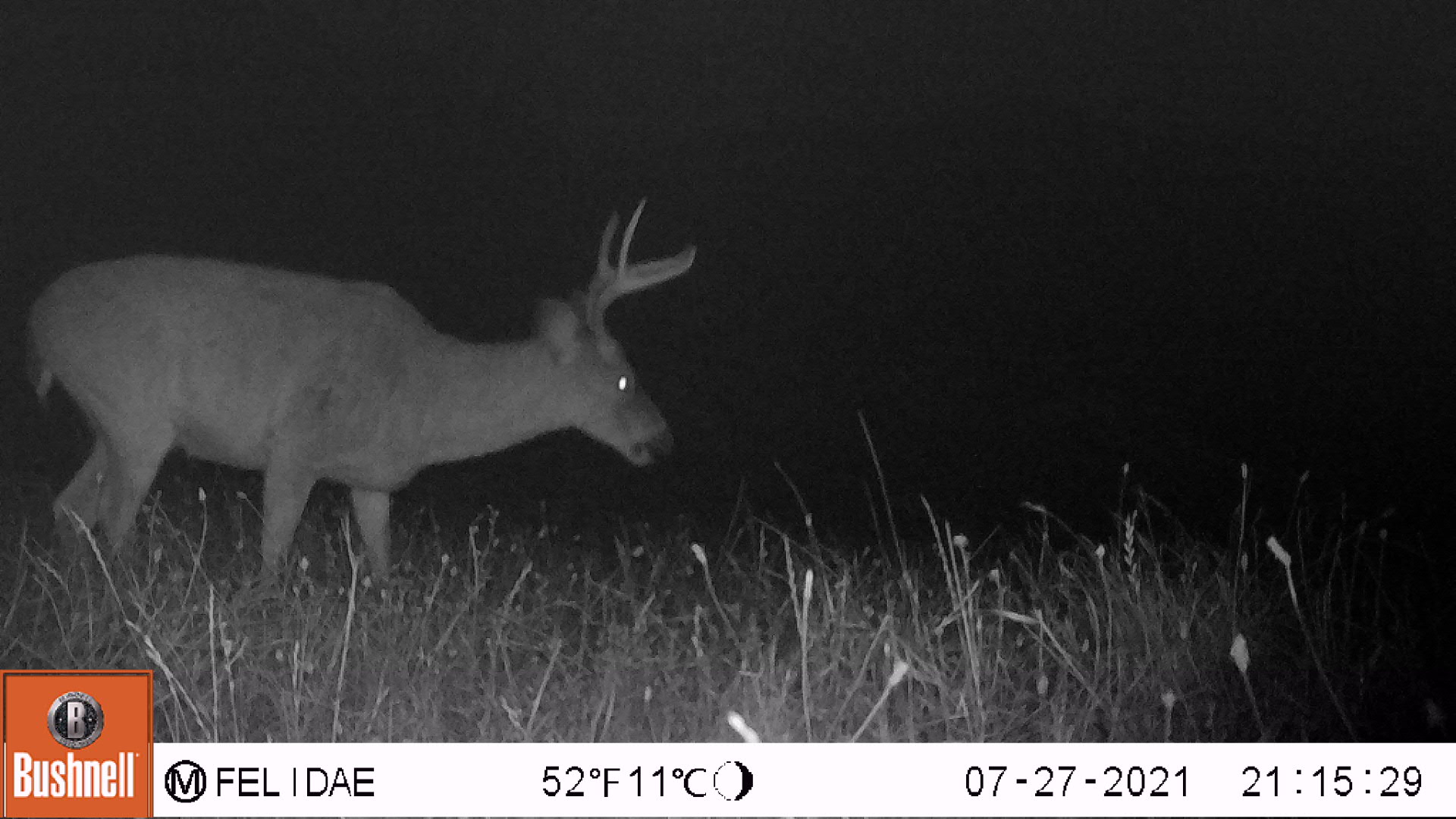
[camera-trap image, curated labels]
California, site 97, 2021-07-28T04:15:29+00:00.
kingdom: Animalia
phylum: Chordata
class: Mammalia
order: Artiodactyla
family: Cervidae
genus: Odocoileus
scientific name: Odocoileus hemionus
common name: mule deer